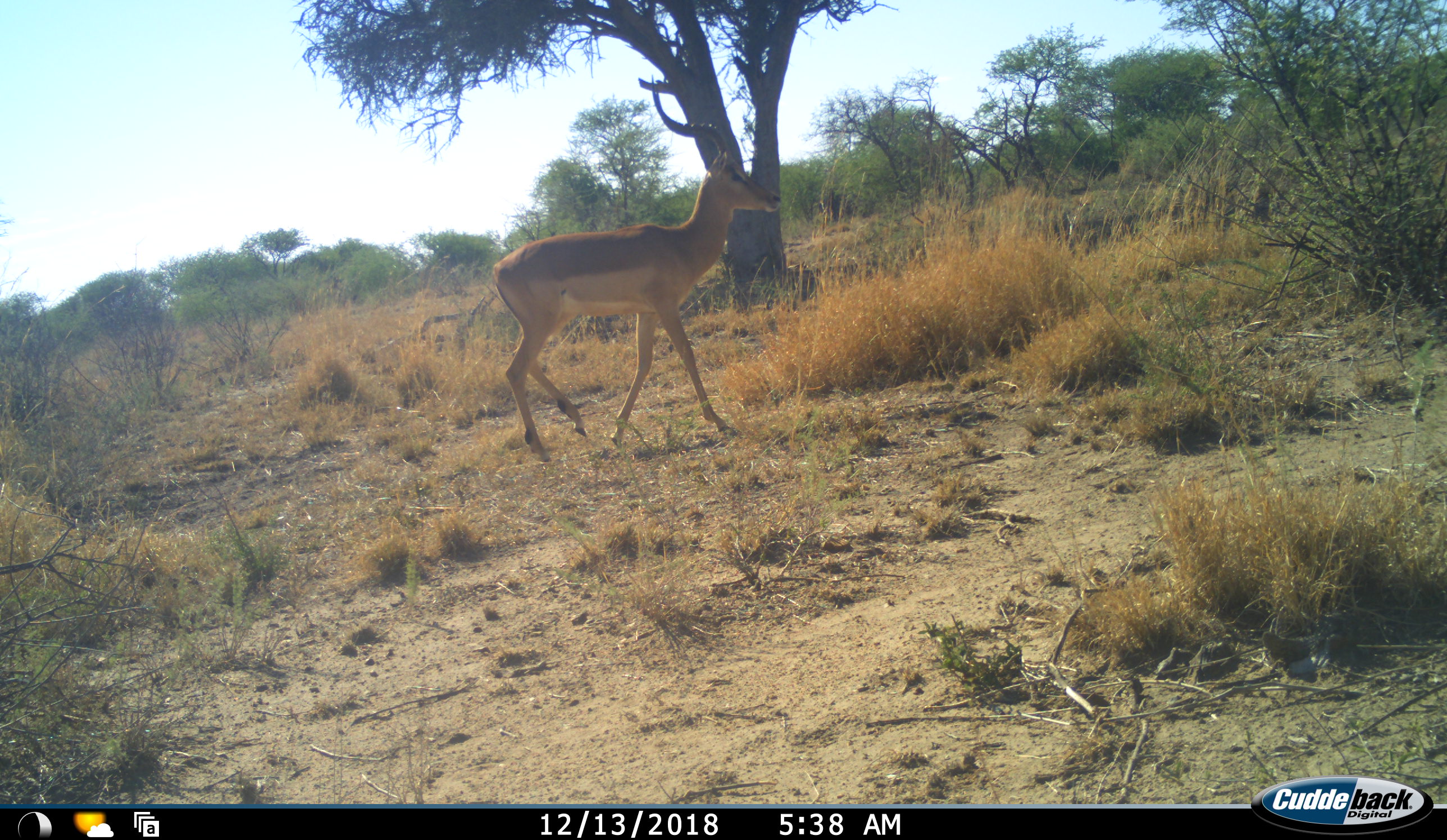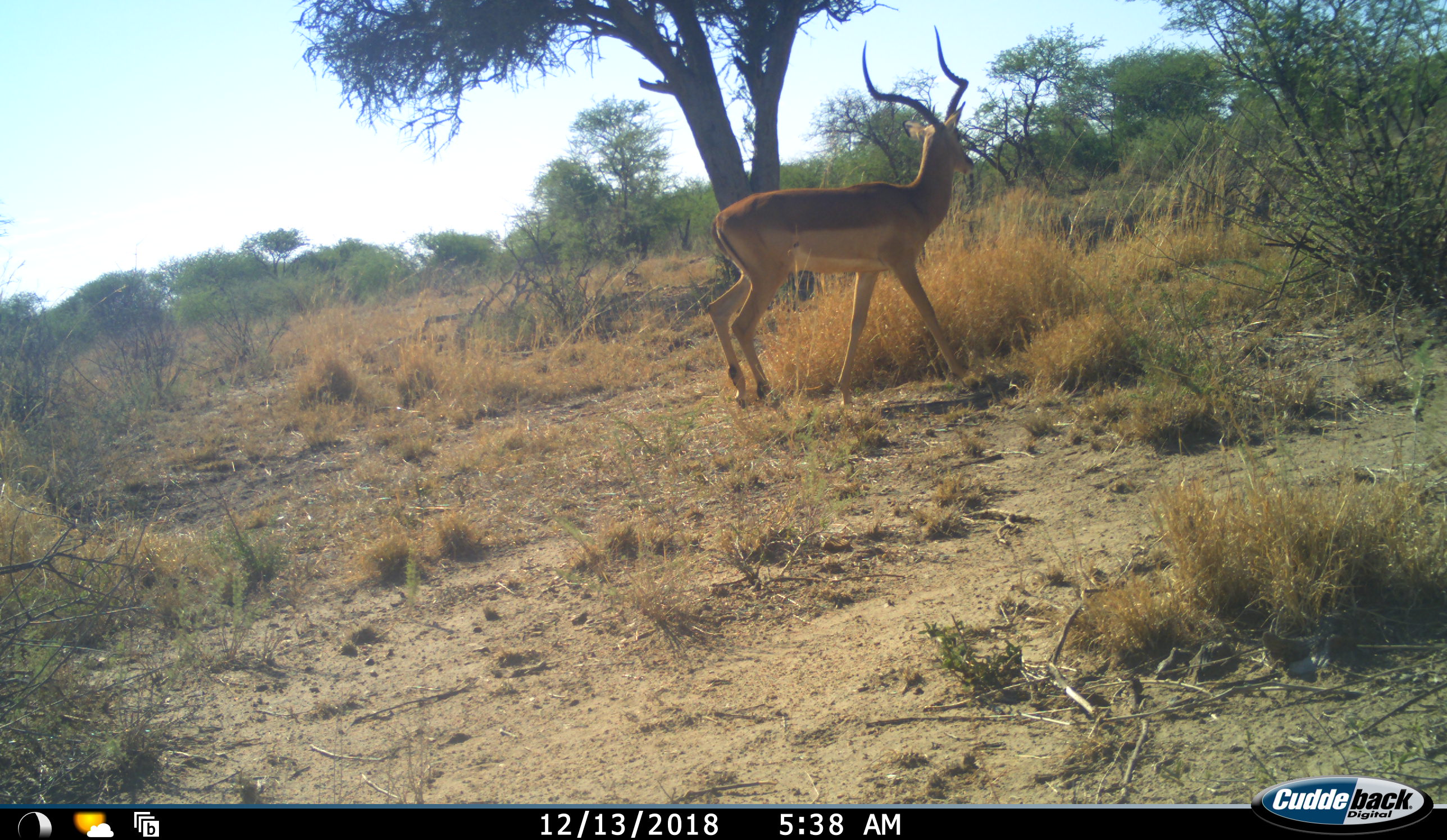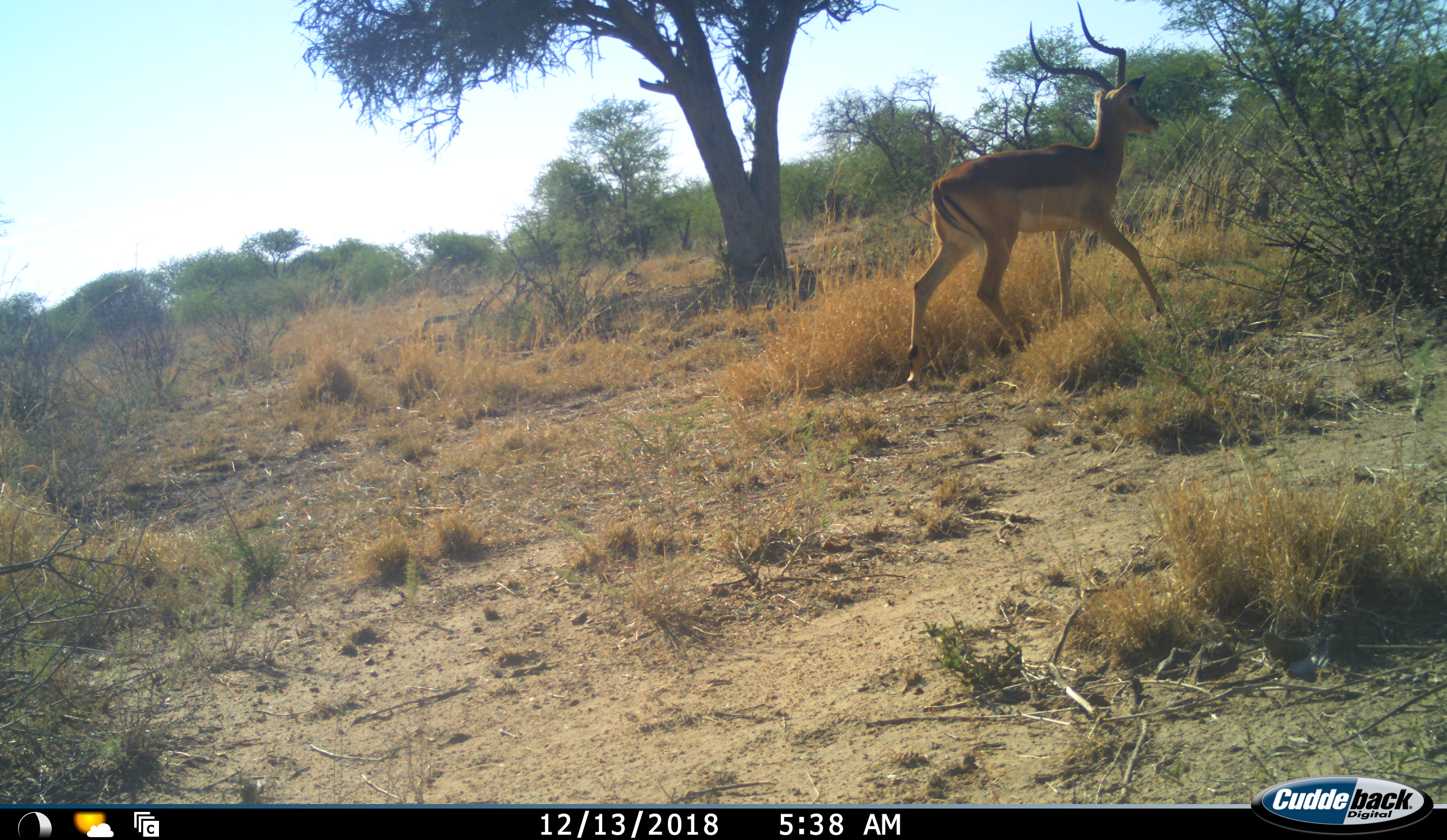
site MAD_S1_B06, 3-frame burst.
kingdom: Animalia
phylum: Chordata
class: Mammalia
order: Artiodactyla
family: Bovidae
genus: Aepyceros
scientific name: Aepyceros melampus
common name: impala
Impala (Aepyceros melampus), count 1. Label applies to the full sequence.